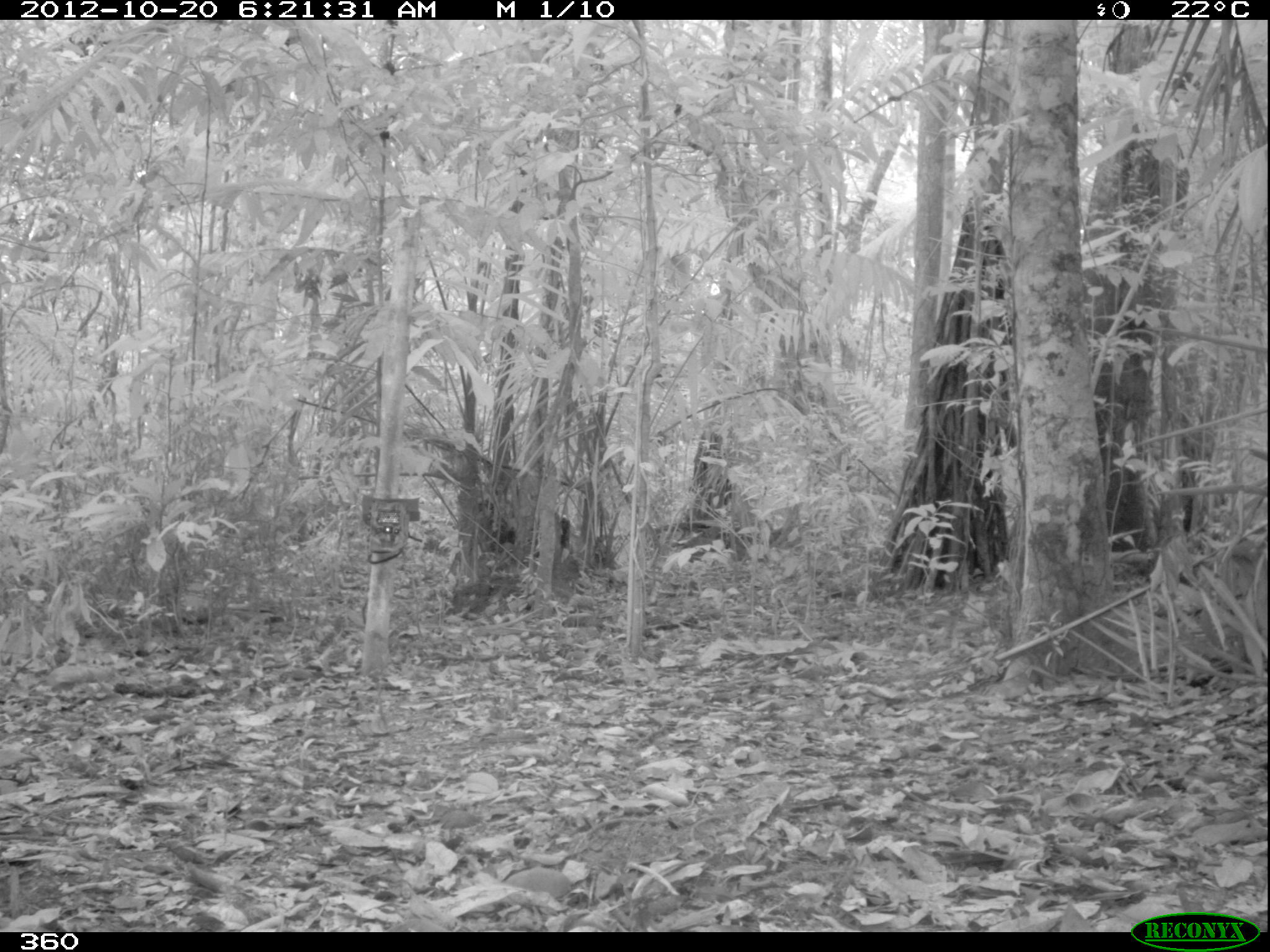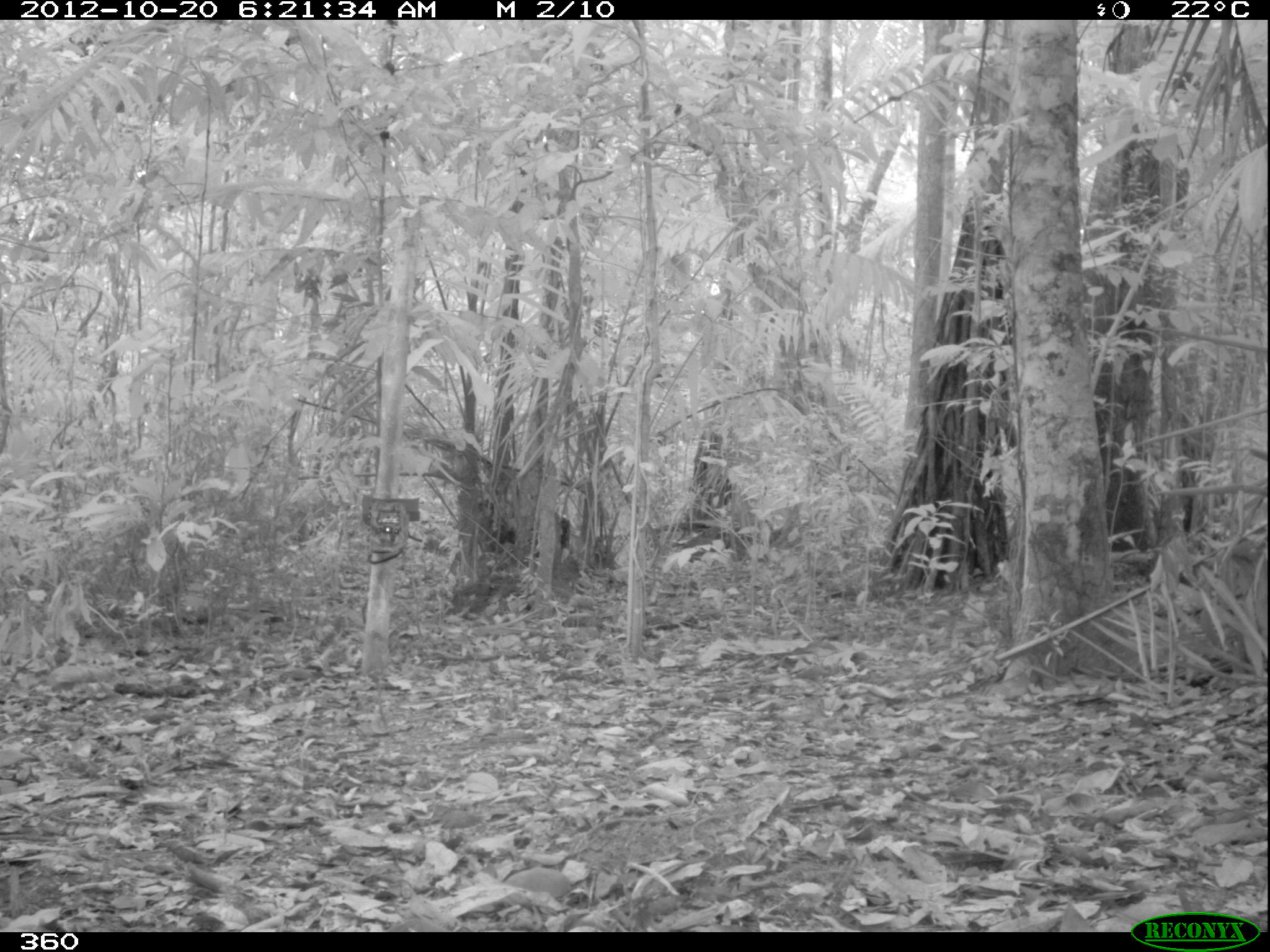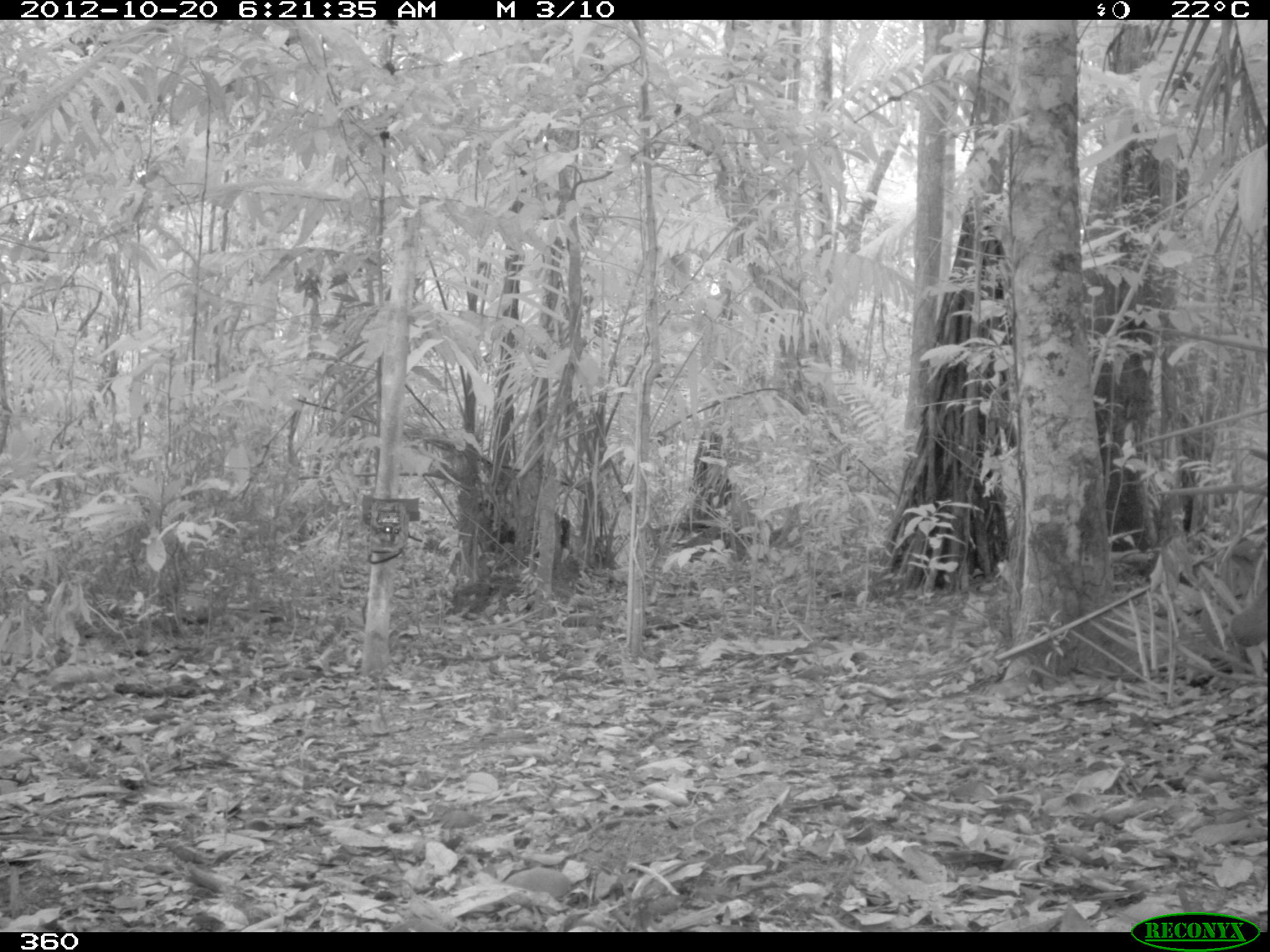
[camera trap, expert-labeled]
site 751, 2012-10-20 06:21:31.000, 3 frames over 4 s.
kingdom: Animalia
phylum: Chordata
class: Mammalia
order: Artiodactyla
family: Tayassuidae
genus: Tayassu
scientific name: Tayassu pecari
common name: white-lipped peccary